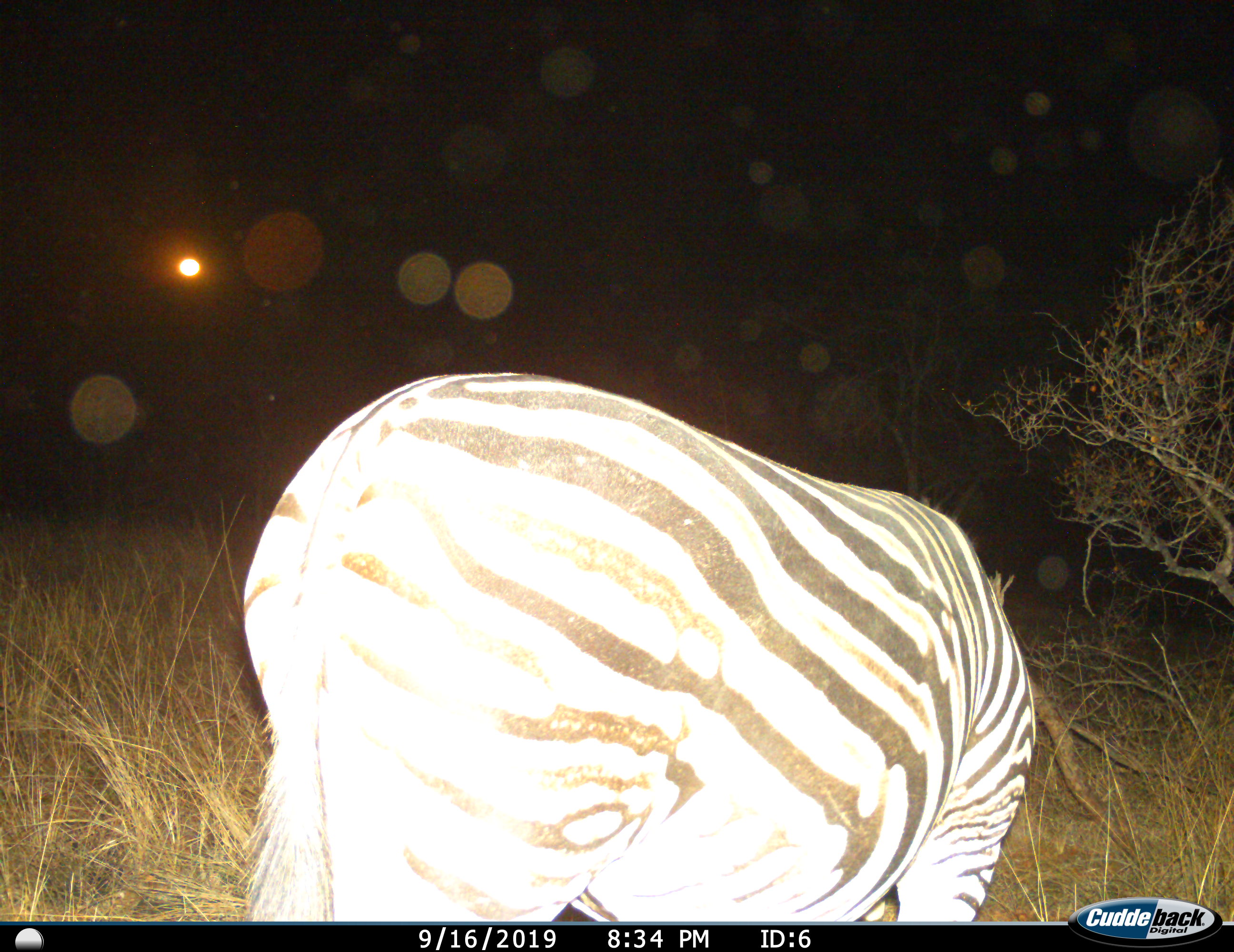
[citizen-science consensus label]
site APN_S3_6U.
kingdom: Animalia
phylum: Chordata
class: Mammalia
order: Perissodactyla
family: Equidae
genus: Equus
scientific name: Equus quagga burchellii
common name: burchell's zebra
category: zebraburchells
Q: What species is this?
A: Zebraburchells (burchell's zebra) (Equus quagga burchellii).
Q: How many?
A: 1.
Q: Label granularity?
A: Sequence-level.